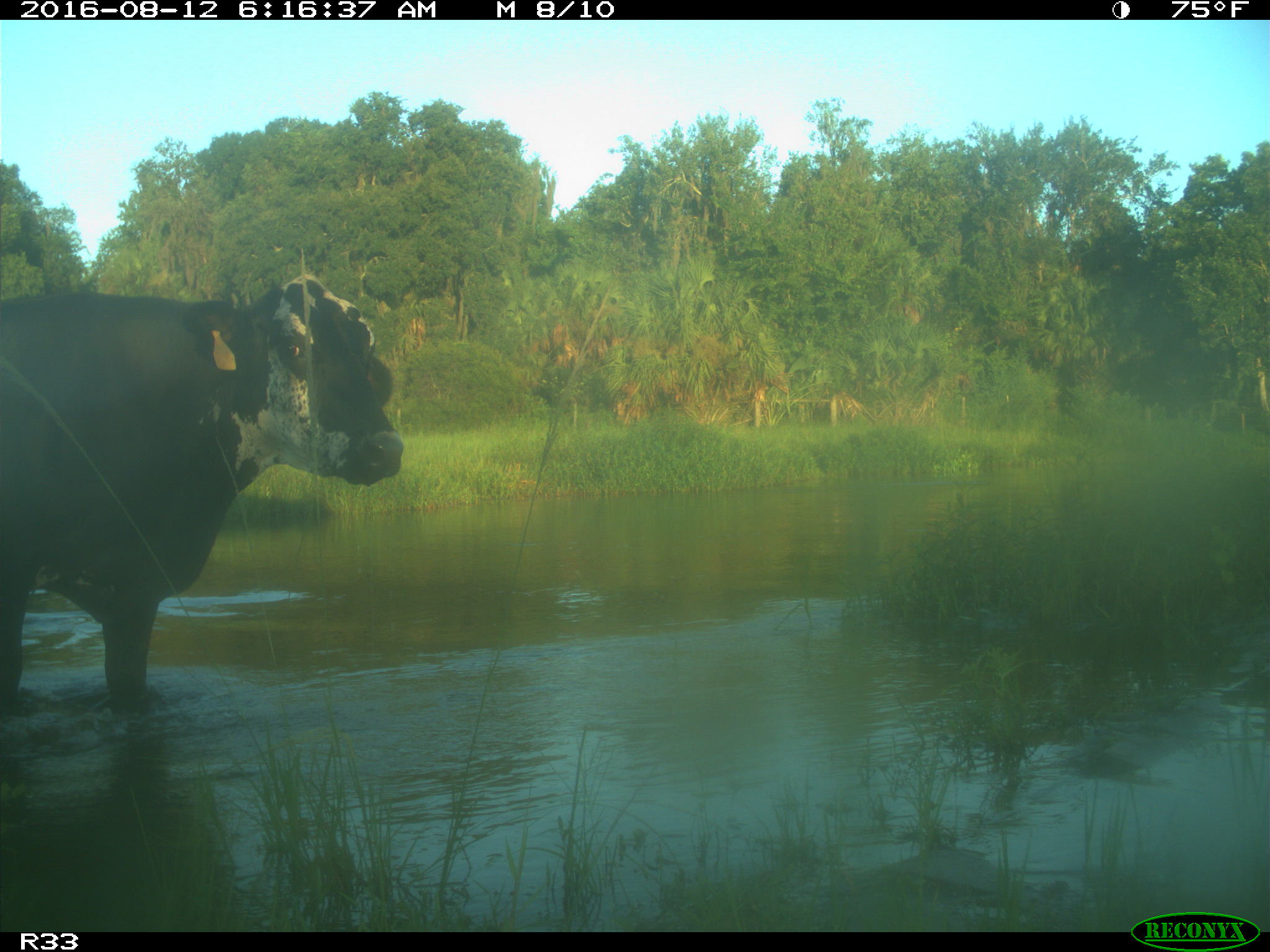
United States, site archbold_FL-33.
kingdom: Animalia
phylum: Chordata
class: Mammalia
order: Artiodactyla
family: Bovidae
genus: Bos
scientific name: Bos taurus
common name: domestic cow